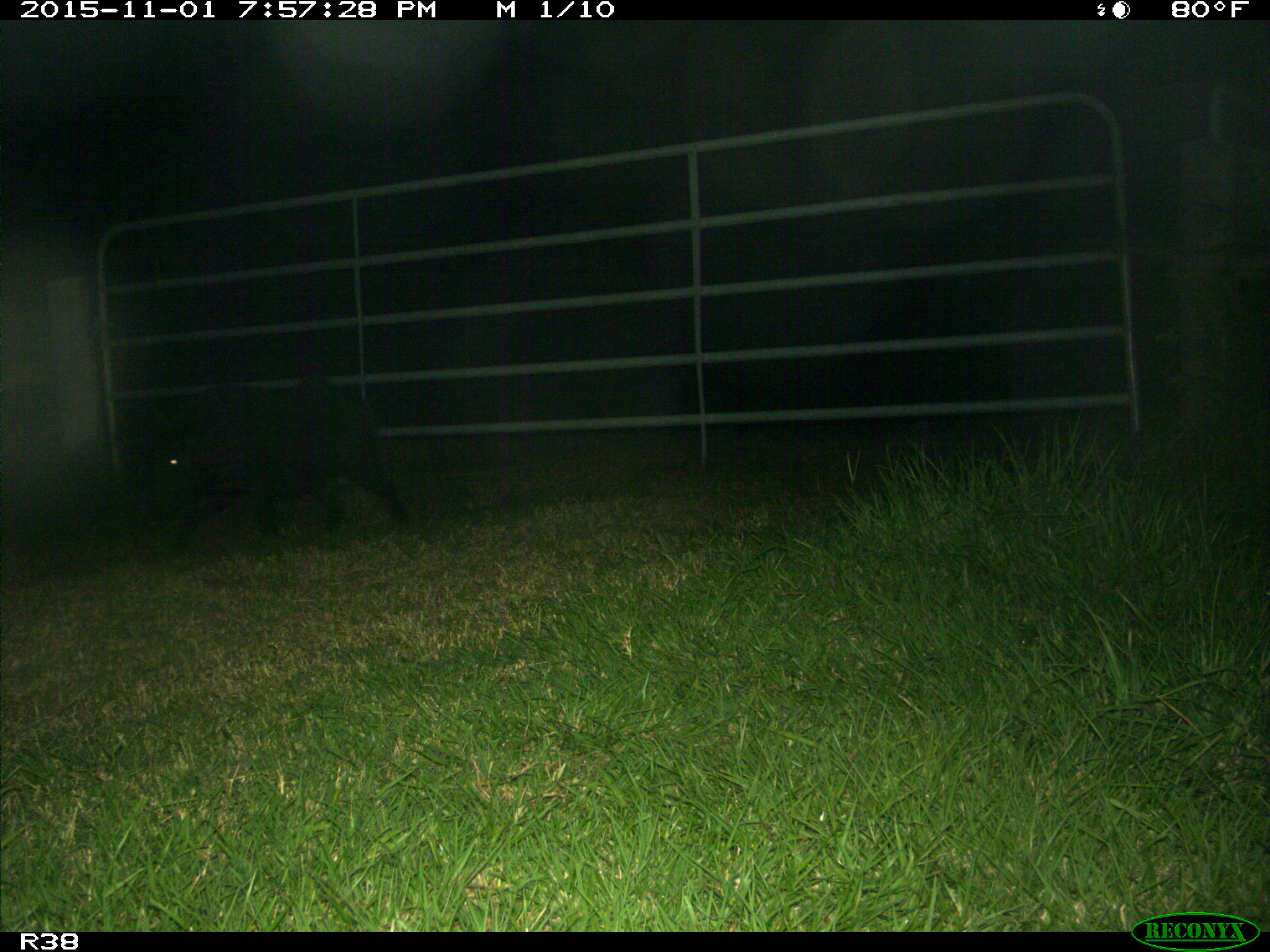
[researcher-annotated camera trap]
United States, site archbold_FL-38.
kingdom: Animalia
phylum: Chordata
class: Mammalia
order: Artiodactyla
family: Suidae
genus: Sus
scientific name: Sus scrofa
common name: wild boar